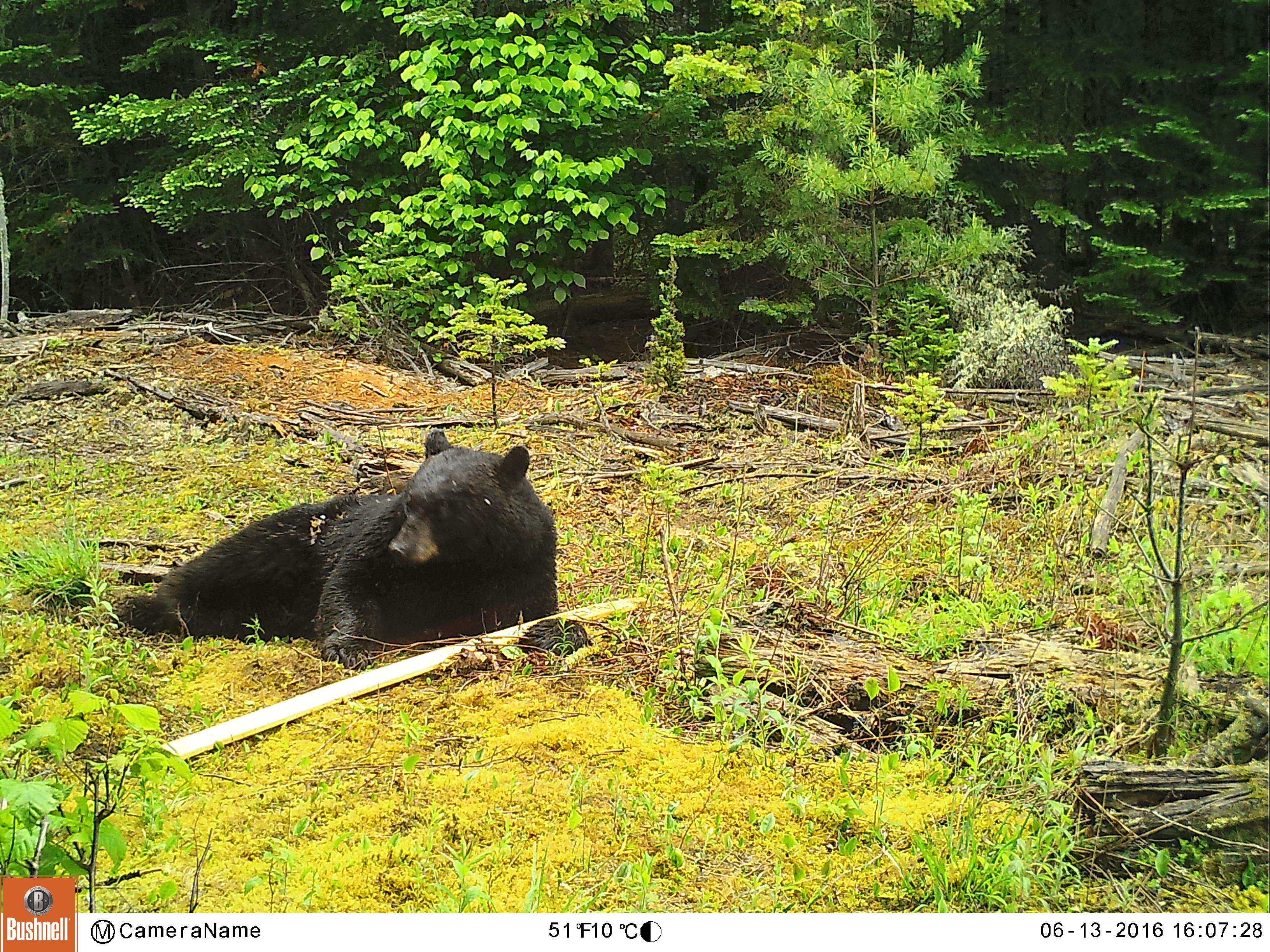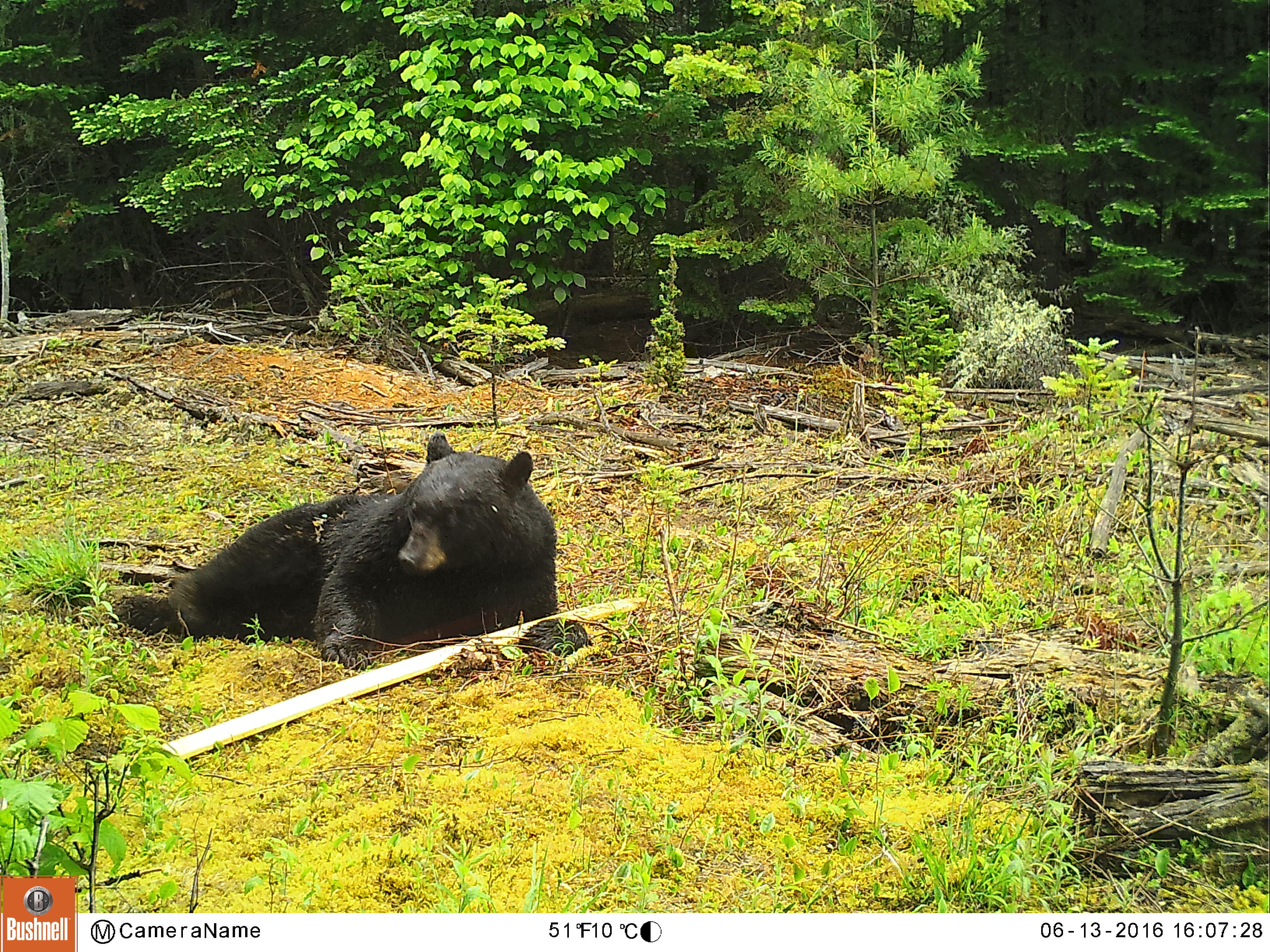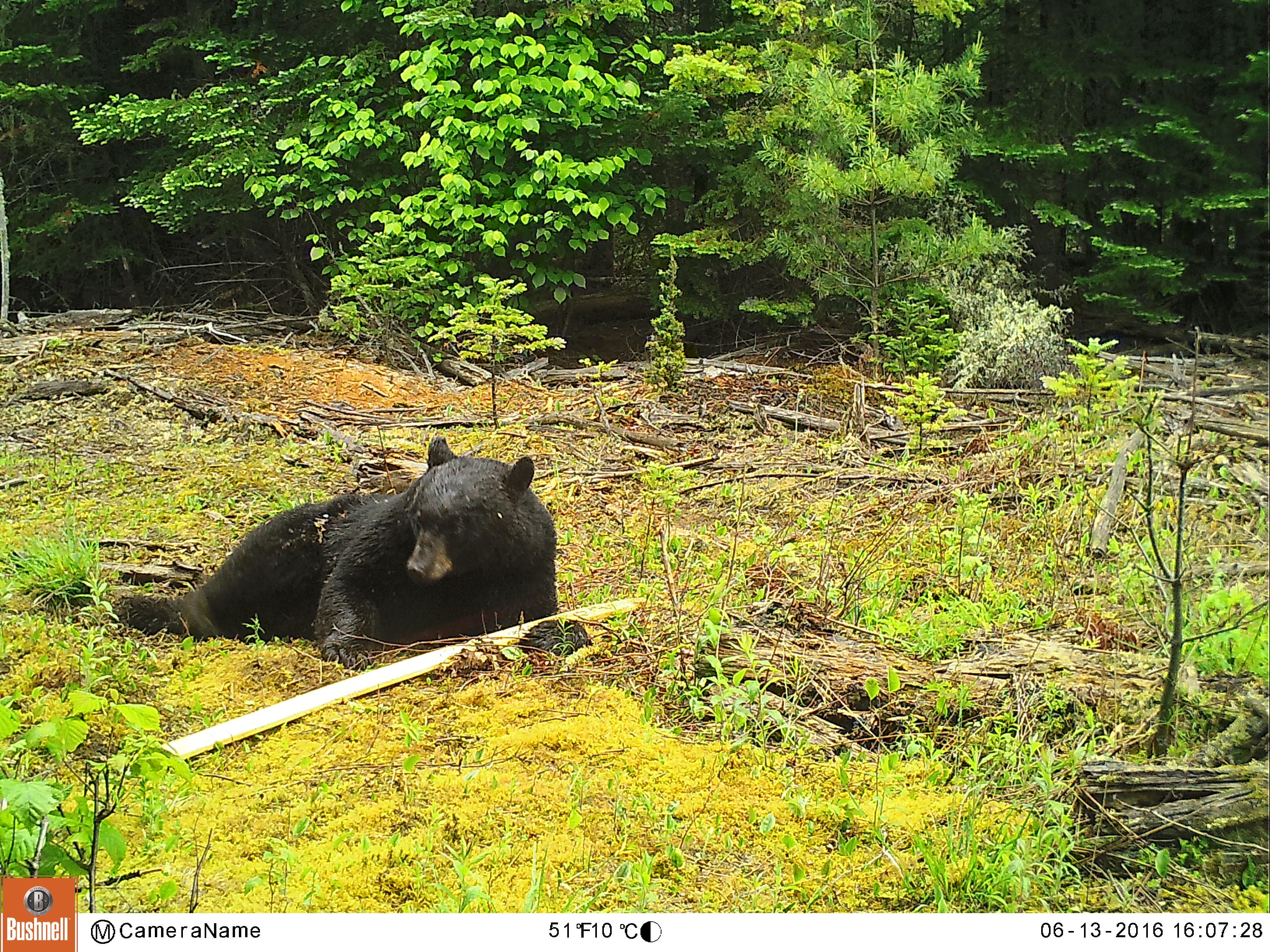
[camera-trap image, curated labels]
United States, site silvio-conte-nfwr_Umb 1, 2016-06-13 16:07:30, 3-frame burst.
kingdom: Animalia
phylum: Chordata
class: Mammalia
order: Carnivora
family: Ursidae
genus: Ursus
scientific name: Ursus americanus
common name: black bear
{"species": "black bear (Ursus americanus)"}